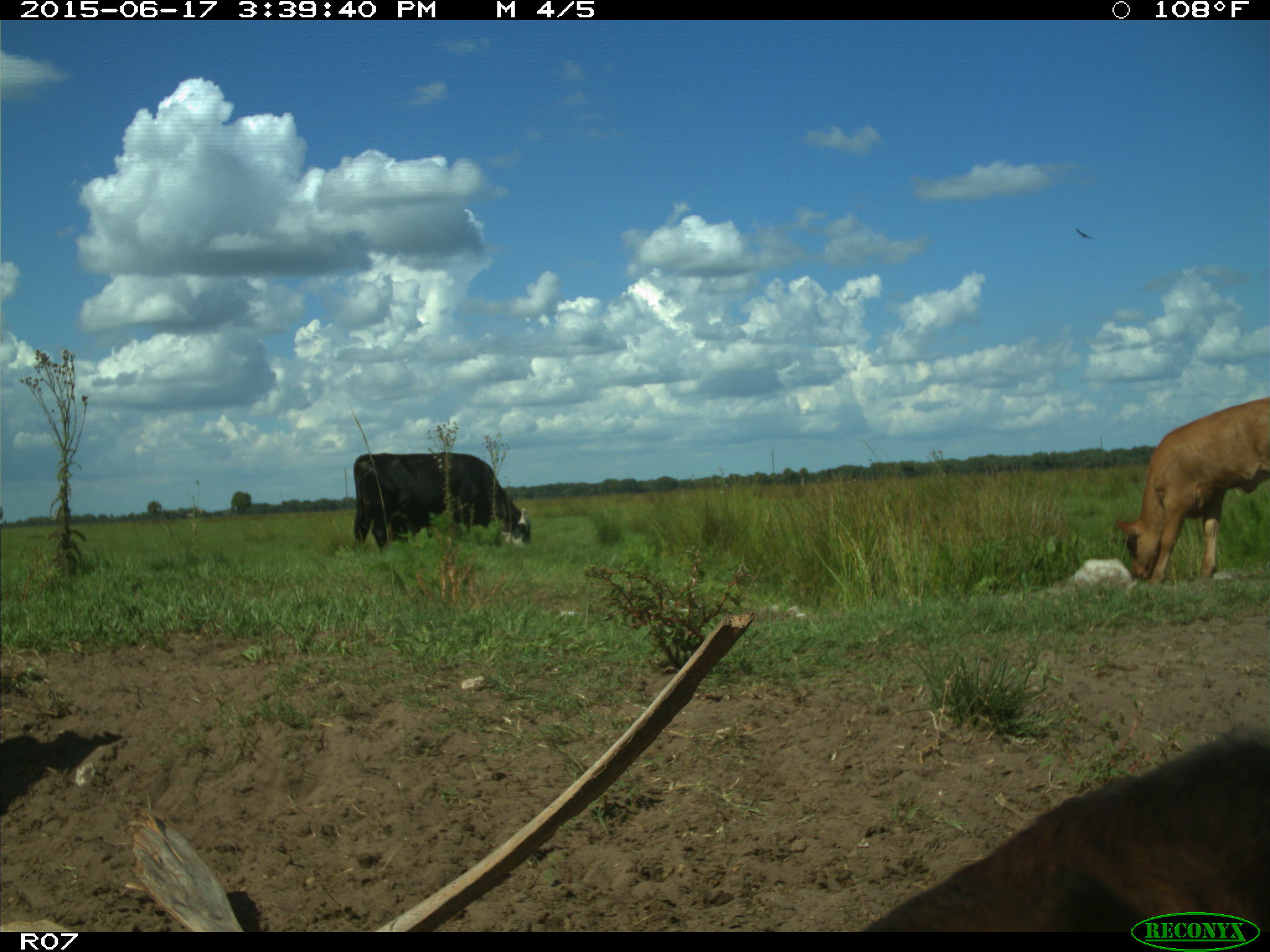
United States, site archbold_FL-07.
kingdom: Animalia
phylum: Chordata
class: Mammalia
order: Artiodactyla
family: Bovidae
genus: Bos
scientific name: Bos taurus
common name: domestic cow